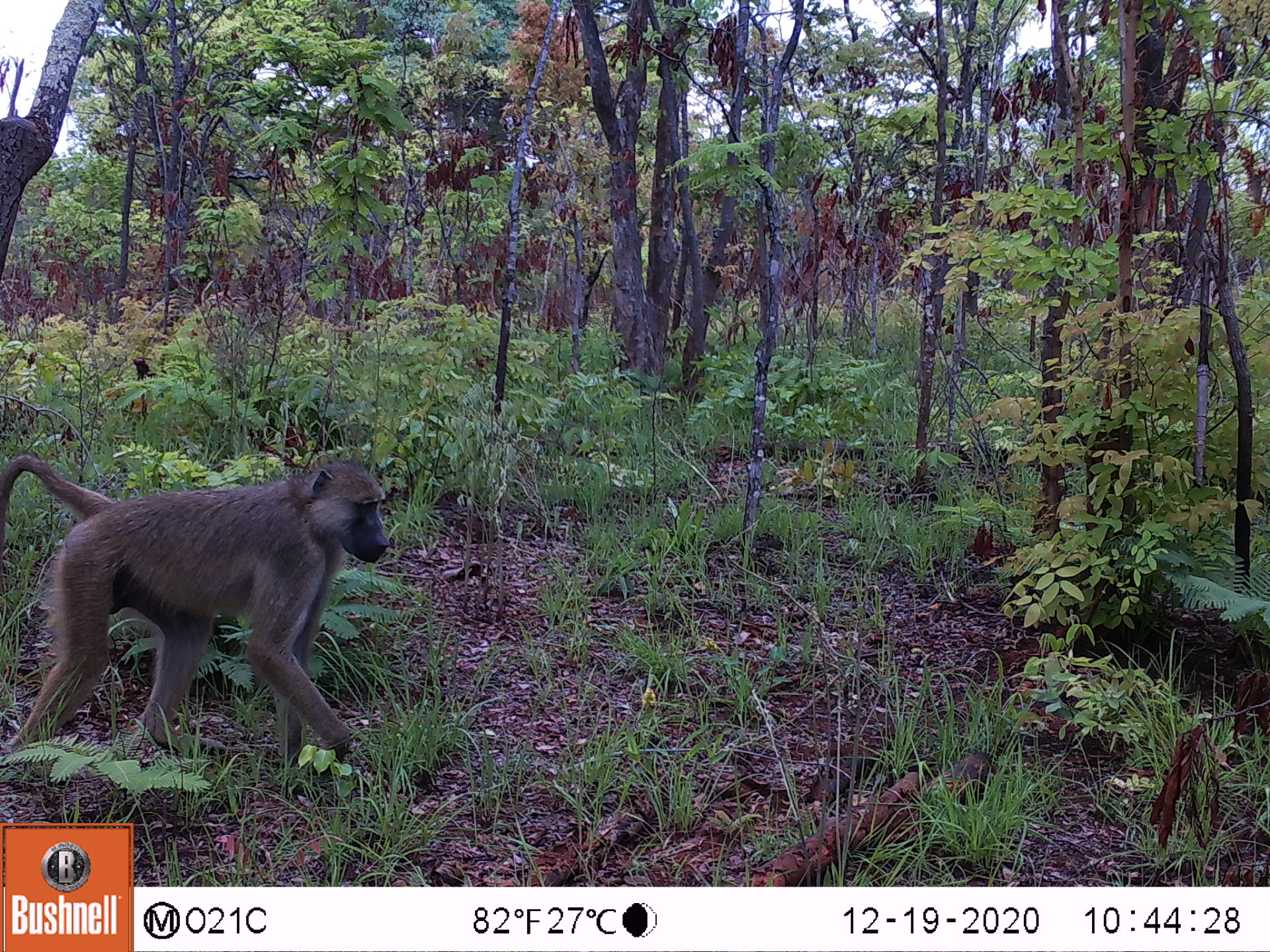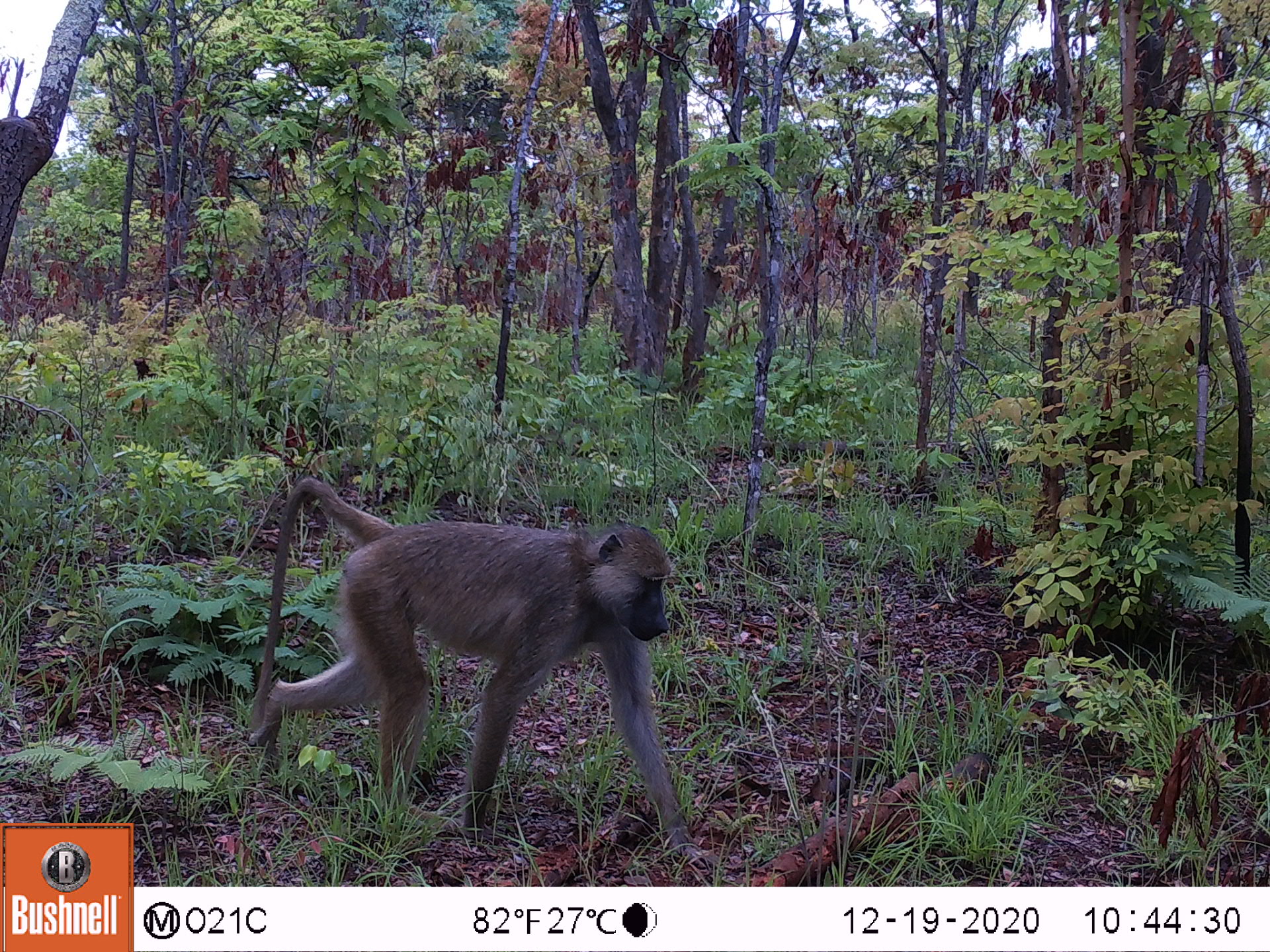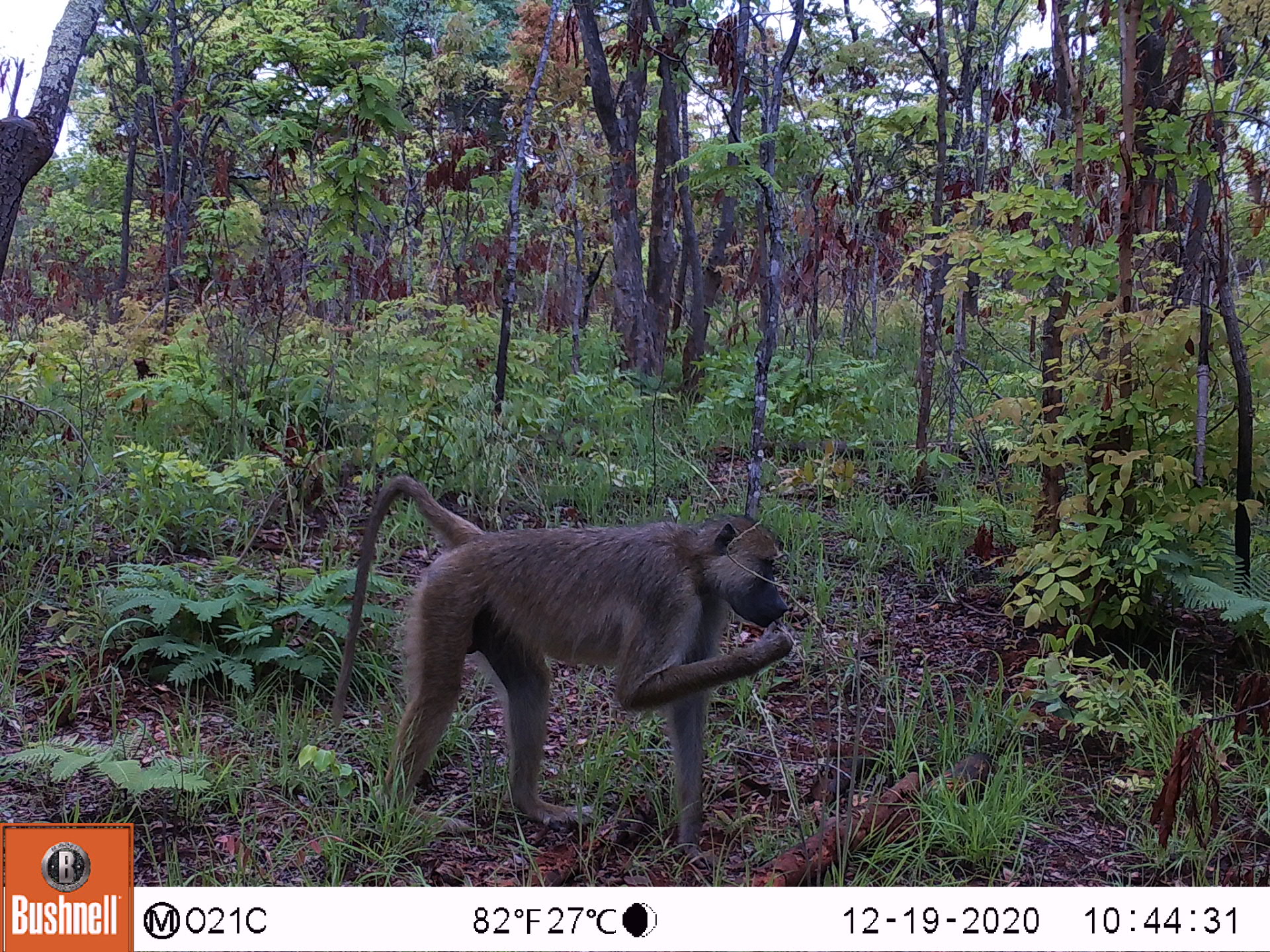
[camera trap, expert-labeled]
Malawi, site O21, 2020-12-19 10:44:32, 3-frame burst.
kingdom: Animalia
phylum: Chordata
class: Mammalia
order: Primates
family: Cercopithecidae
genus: Papio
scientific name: Papio cynocephalus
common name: yellow baboon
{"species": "yellow baboon (Papio cynocephalus)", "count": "1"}